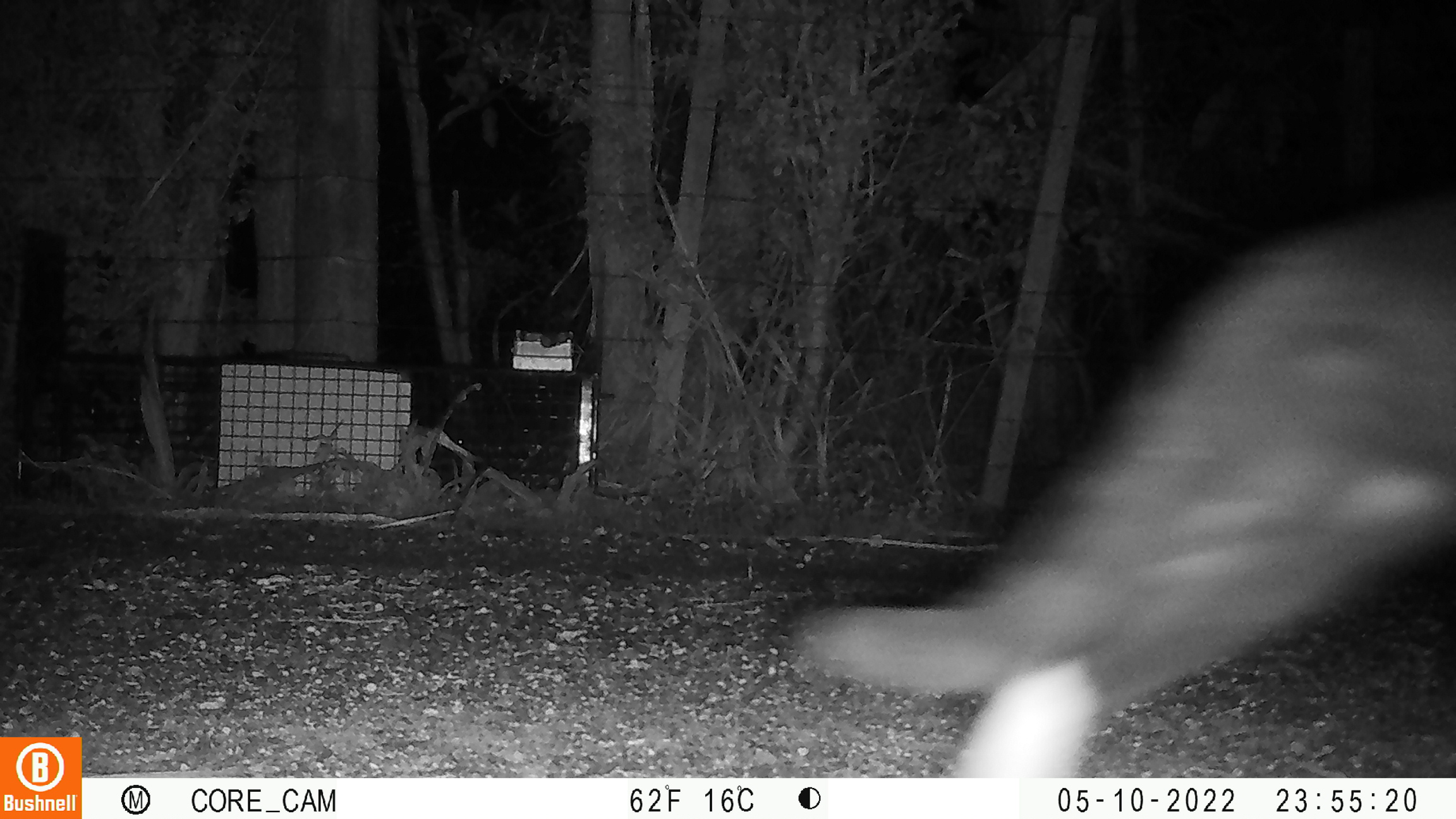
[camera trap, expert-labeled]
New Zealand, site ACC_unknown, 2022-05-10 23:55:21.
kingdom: Animalia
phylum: Chordata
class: Mammalia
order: Carnivora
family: Felidae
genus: Felis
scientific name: Felis catus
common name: domestic cat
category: cat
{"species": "cat (domestic cat) (Felis catus)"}